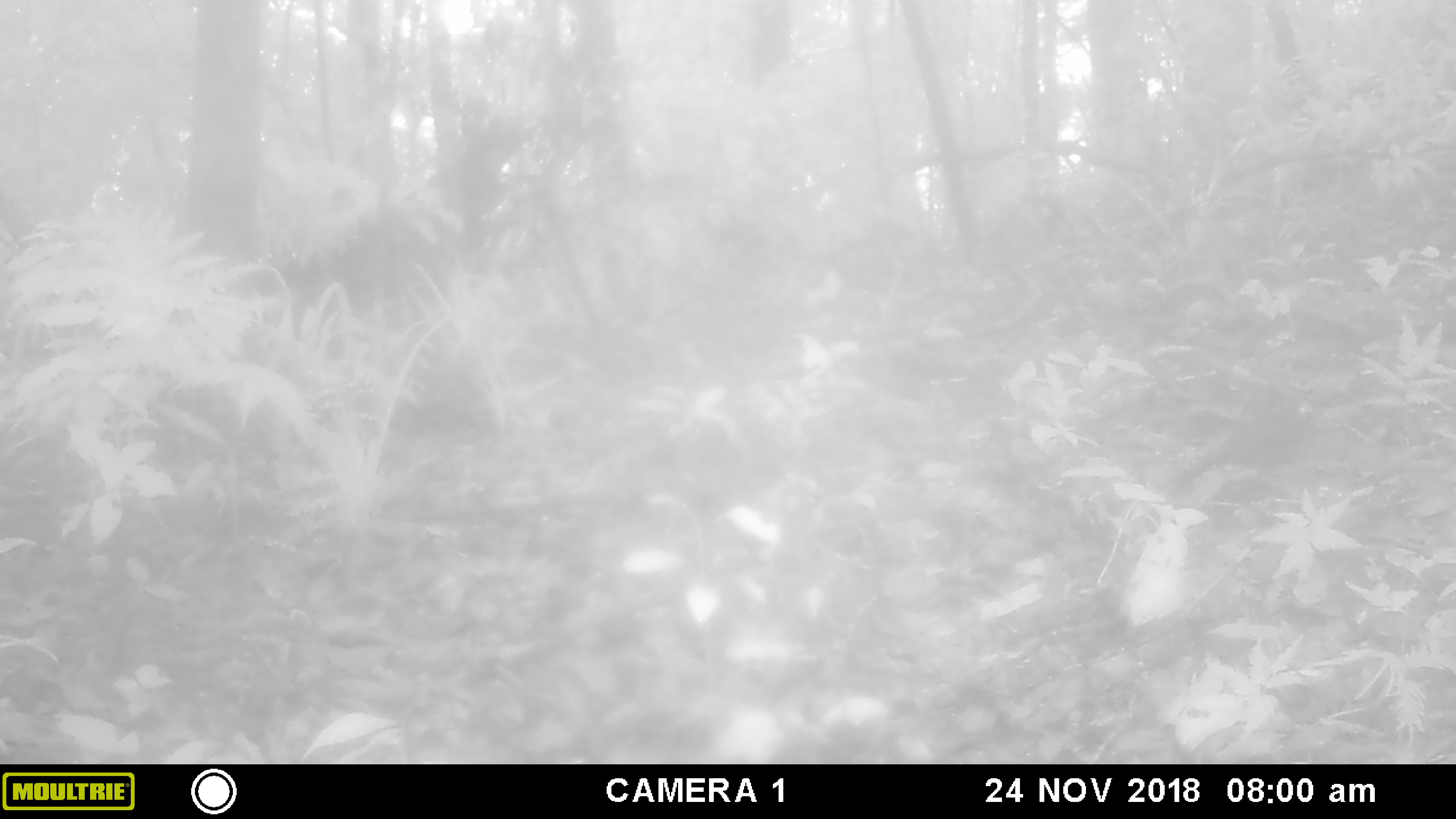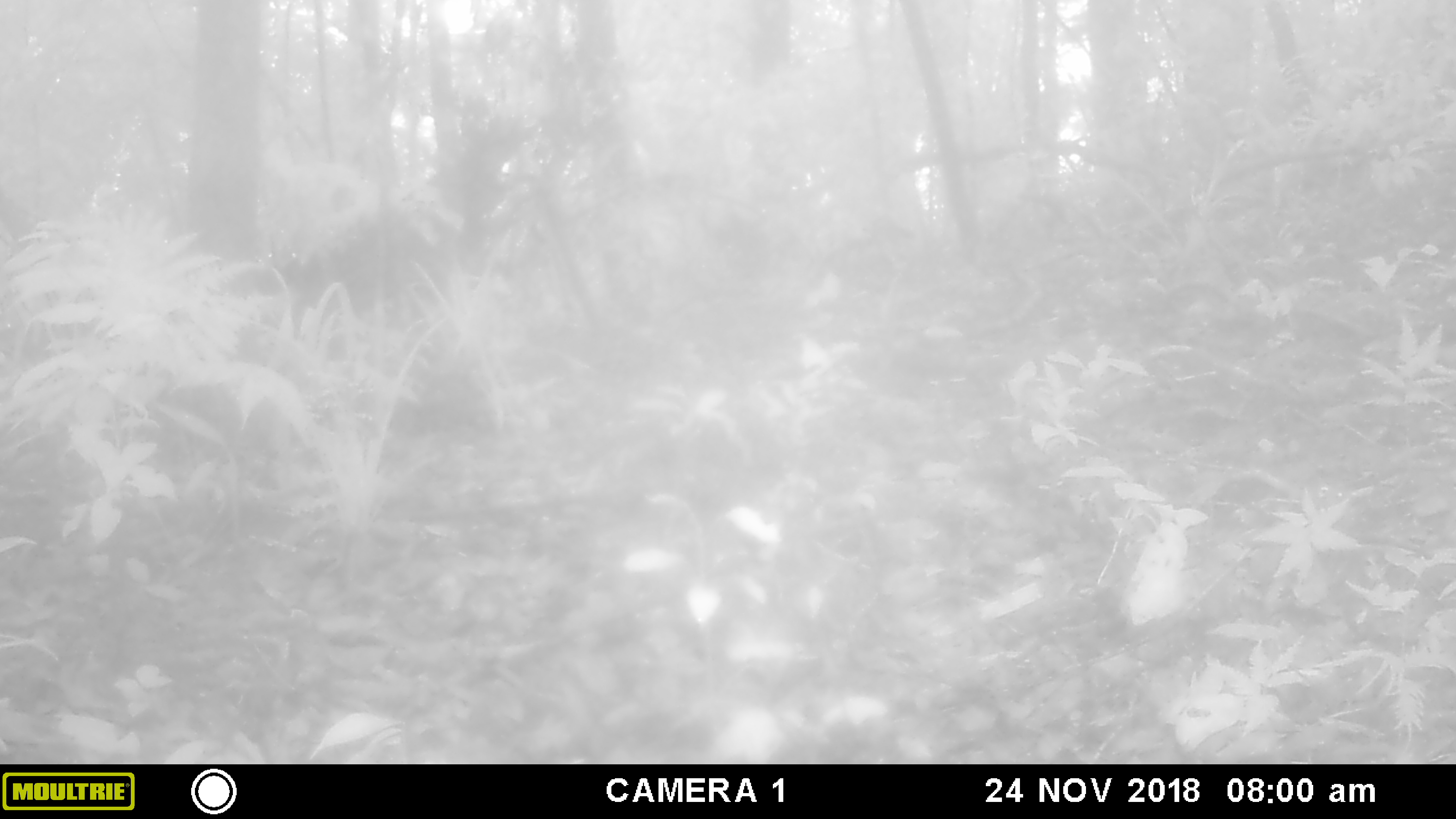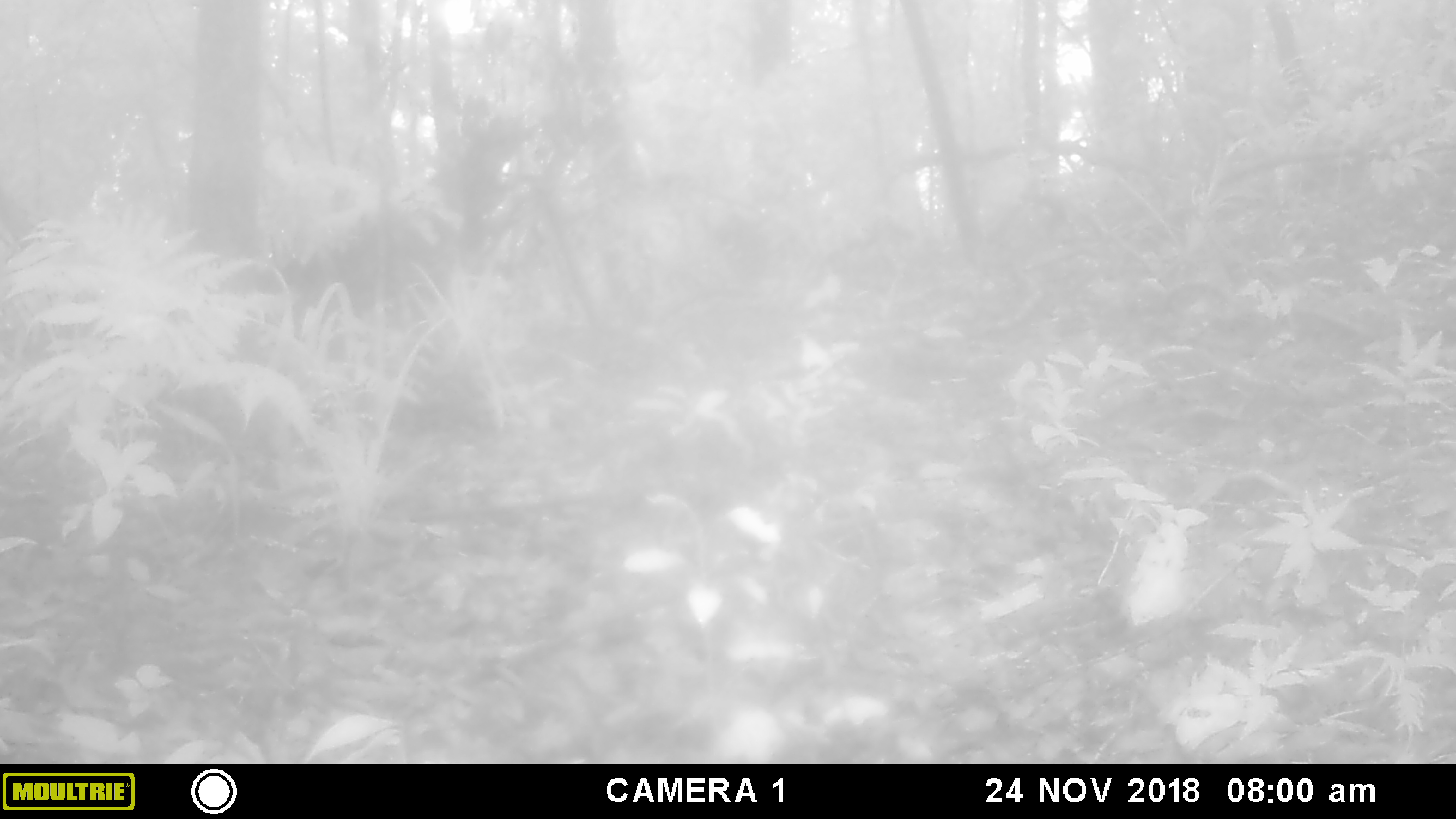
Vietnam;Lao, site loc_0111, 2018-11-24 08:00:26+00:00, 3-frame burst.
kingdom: Animalia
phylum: Chordata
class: Aves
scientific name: Aves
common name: bird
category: unidentified bird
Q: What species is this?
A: Unidentified bird (bird) (Aves).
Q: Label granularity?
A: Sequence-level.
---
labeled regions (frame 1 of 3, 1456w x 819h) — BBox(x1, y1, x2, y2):
unidentified bird: BBox(1170, 395, 1313, 489)